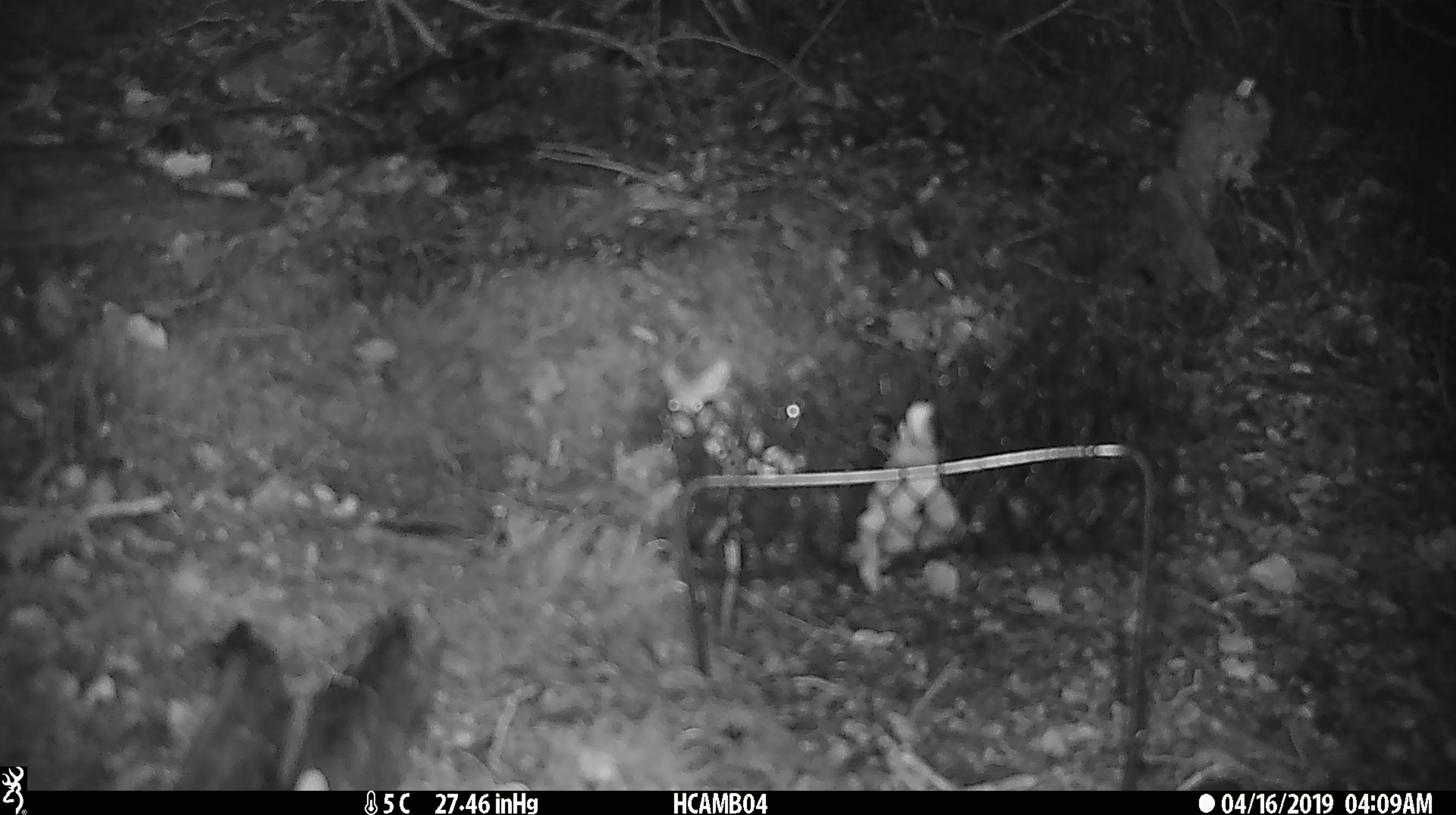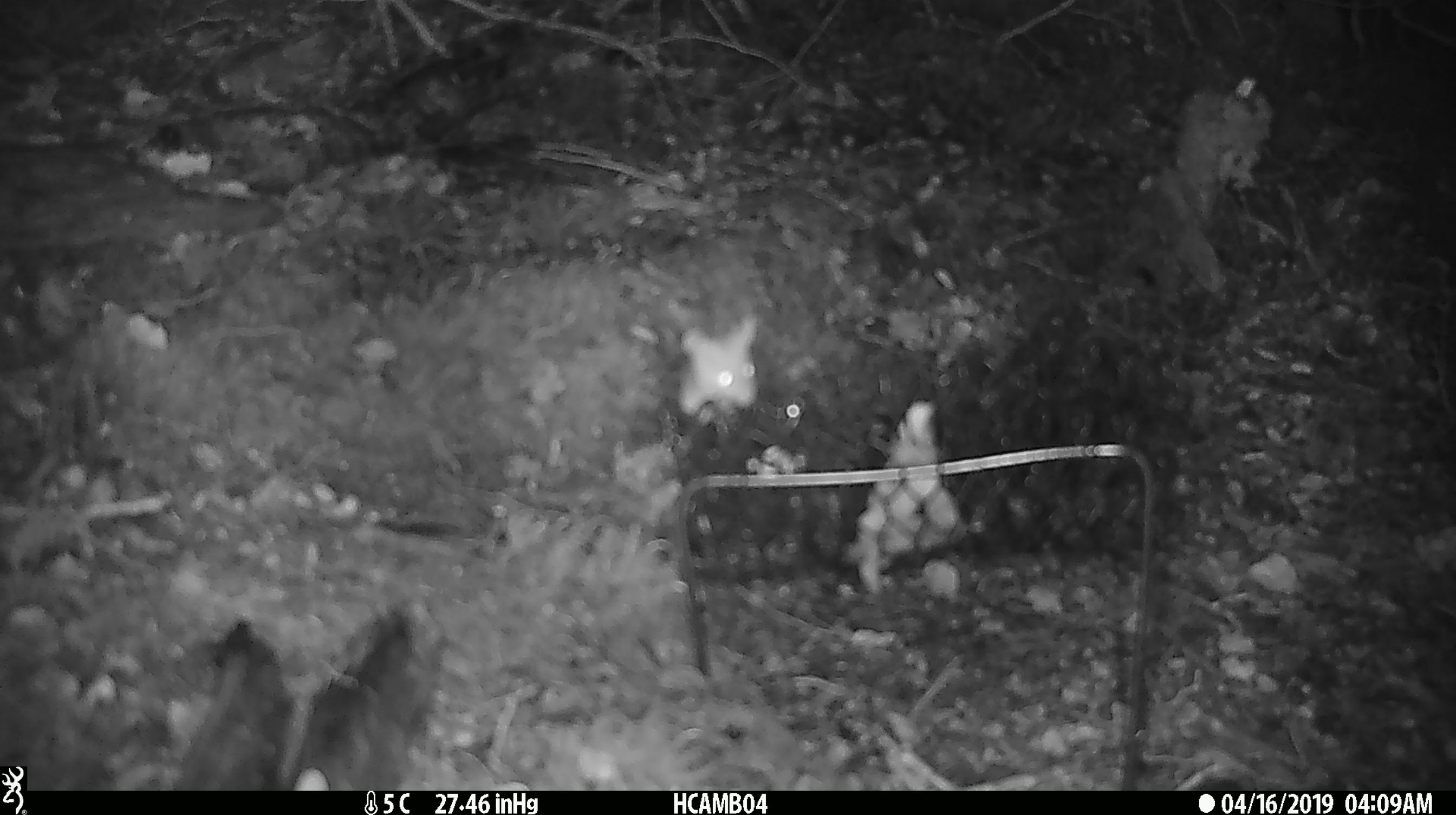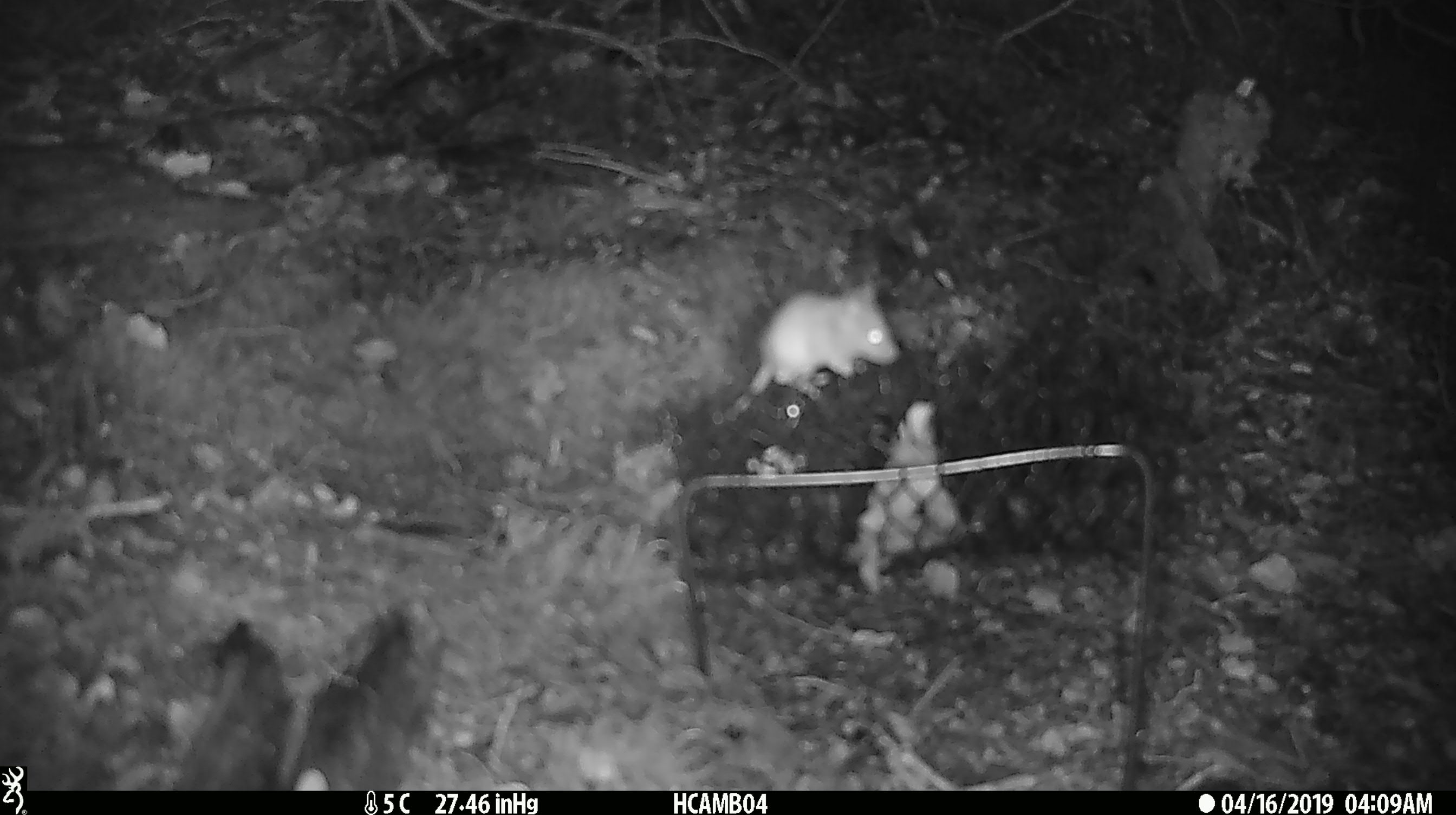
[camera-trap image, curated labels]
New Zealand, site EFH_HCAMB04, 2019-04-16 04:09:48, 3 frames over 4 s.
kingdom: Animalia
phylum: Chordata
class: Mammalia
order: Rodentia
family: Muridae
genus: Mus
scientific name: Mus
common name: mouse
Mouse (Mus).